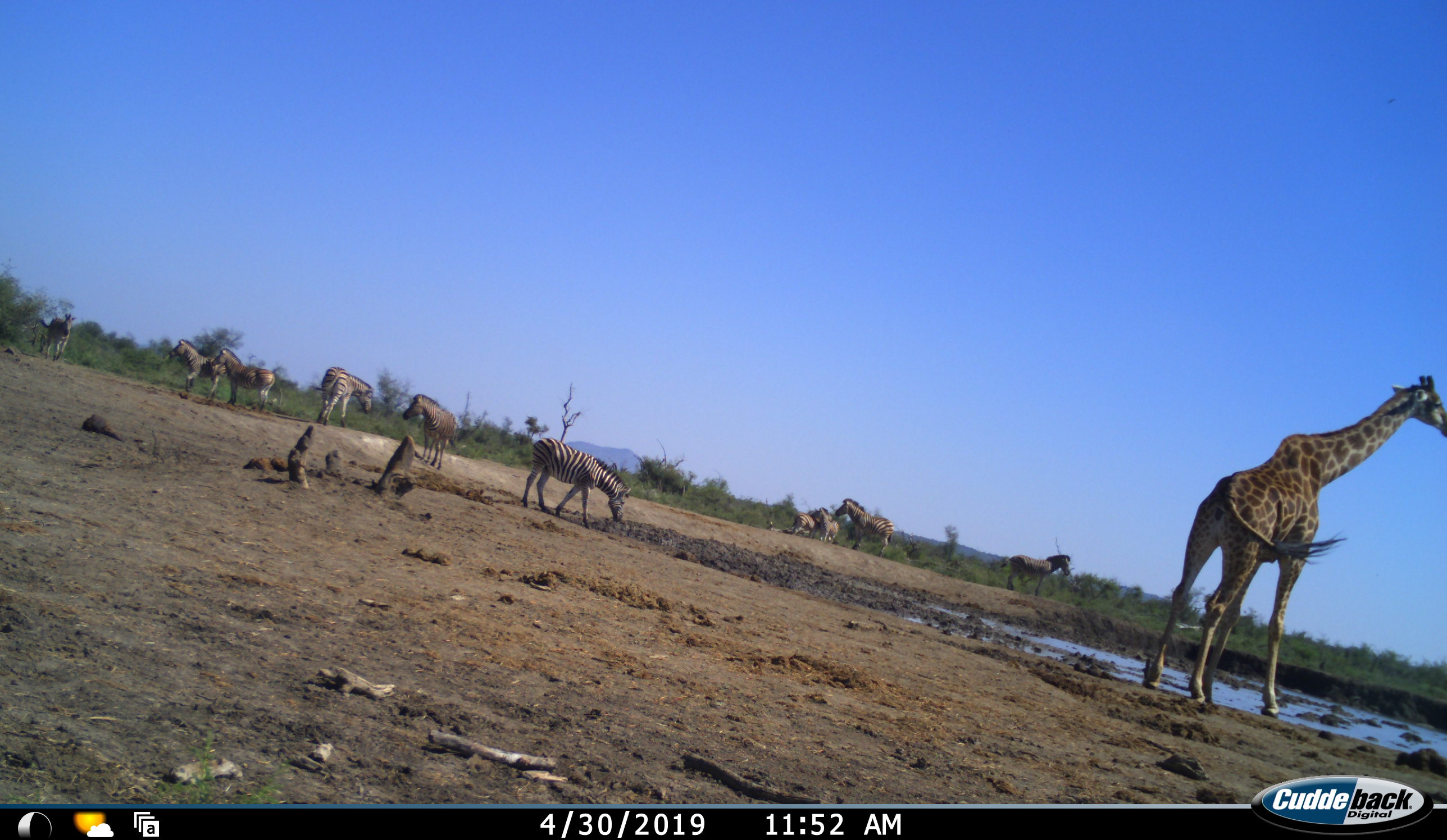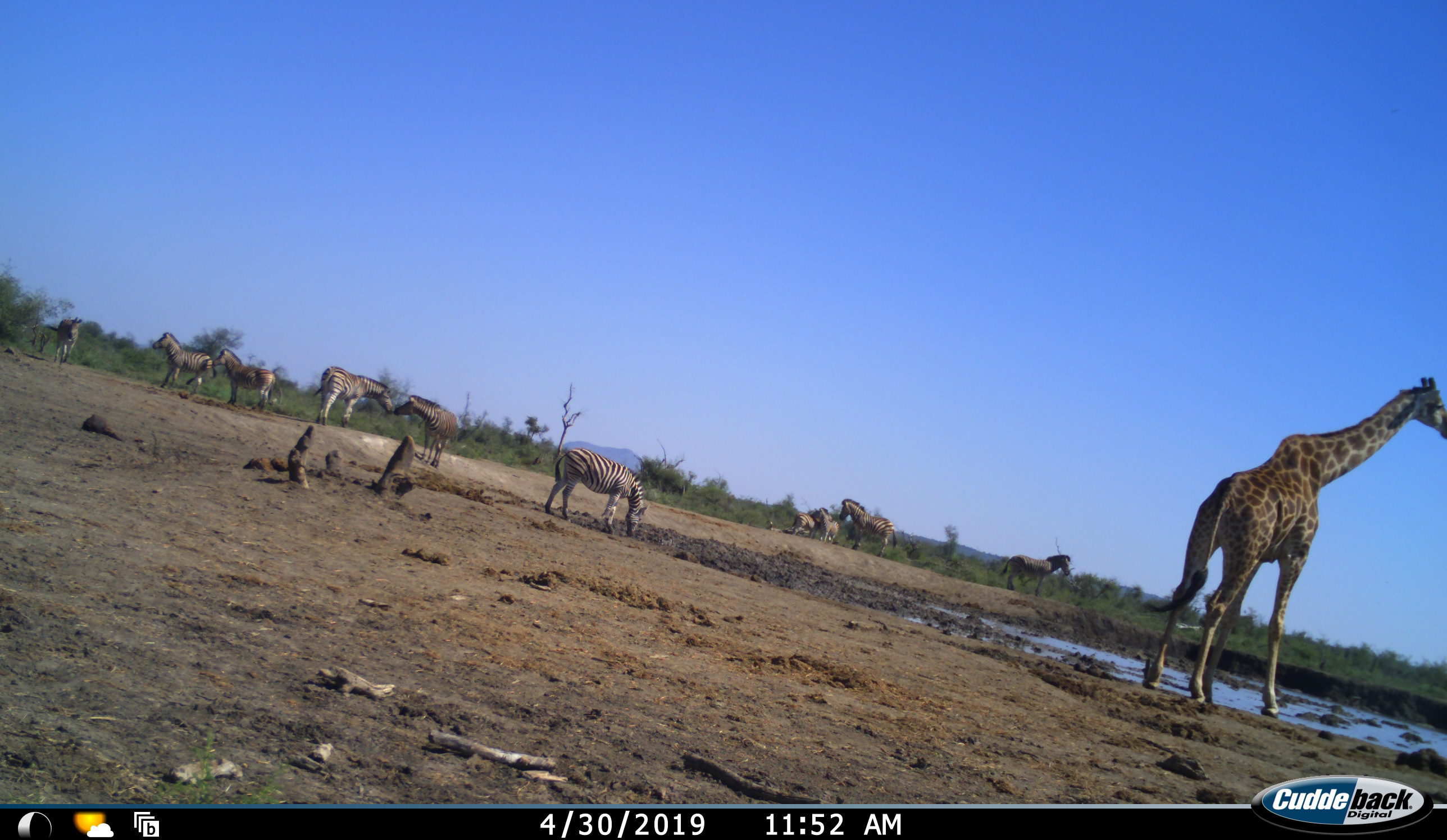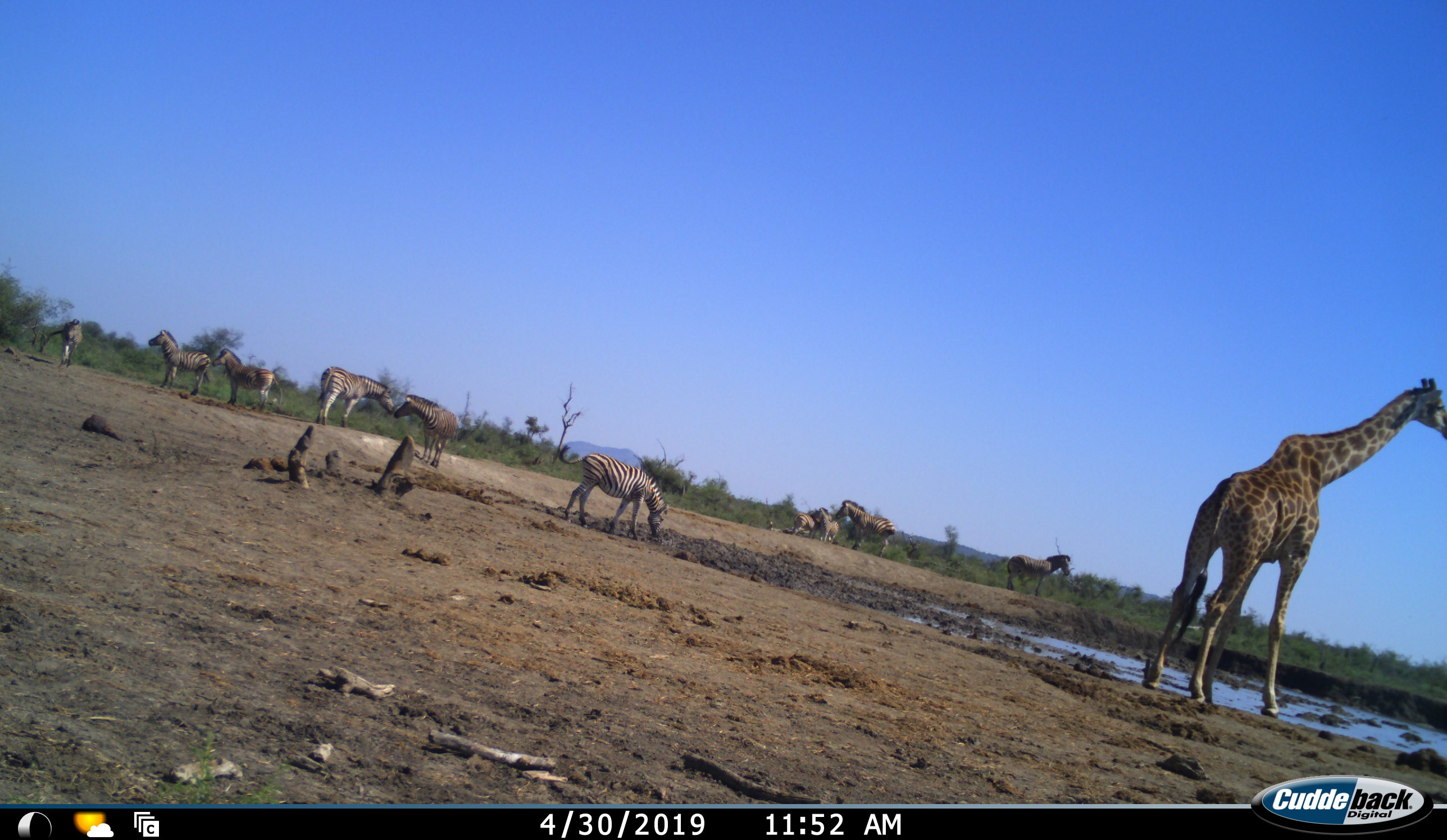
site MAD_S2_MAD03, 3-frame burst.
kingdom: Animalia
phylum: Chordata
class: Mammalia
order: Artiodactyla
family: Giraffidae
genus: Giraffa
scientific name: Giraffa camelopardalis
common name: giraffe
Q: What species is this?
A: Giraffe (Giraffa camelopardalis).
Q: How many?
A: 1.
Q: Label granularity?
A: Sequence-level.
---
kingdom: Animalia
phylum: Chordata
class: Mammalia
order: Perissodactyla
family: Equidae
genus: Equus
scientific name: Equus quagga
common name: plains zebra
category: zebraplains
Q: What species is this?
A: Zebraplains (plains zebra) (Equus quagga).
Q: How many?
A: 10.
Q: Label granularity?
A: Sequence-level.